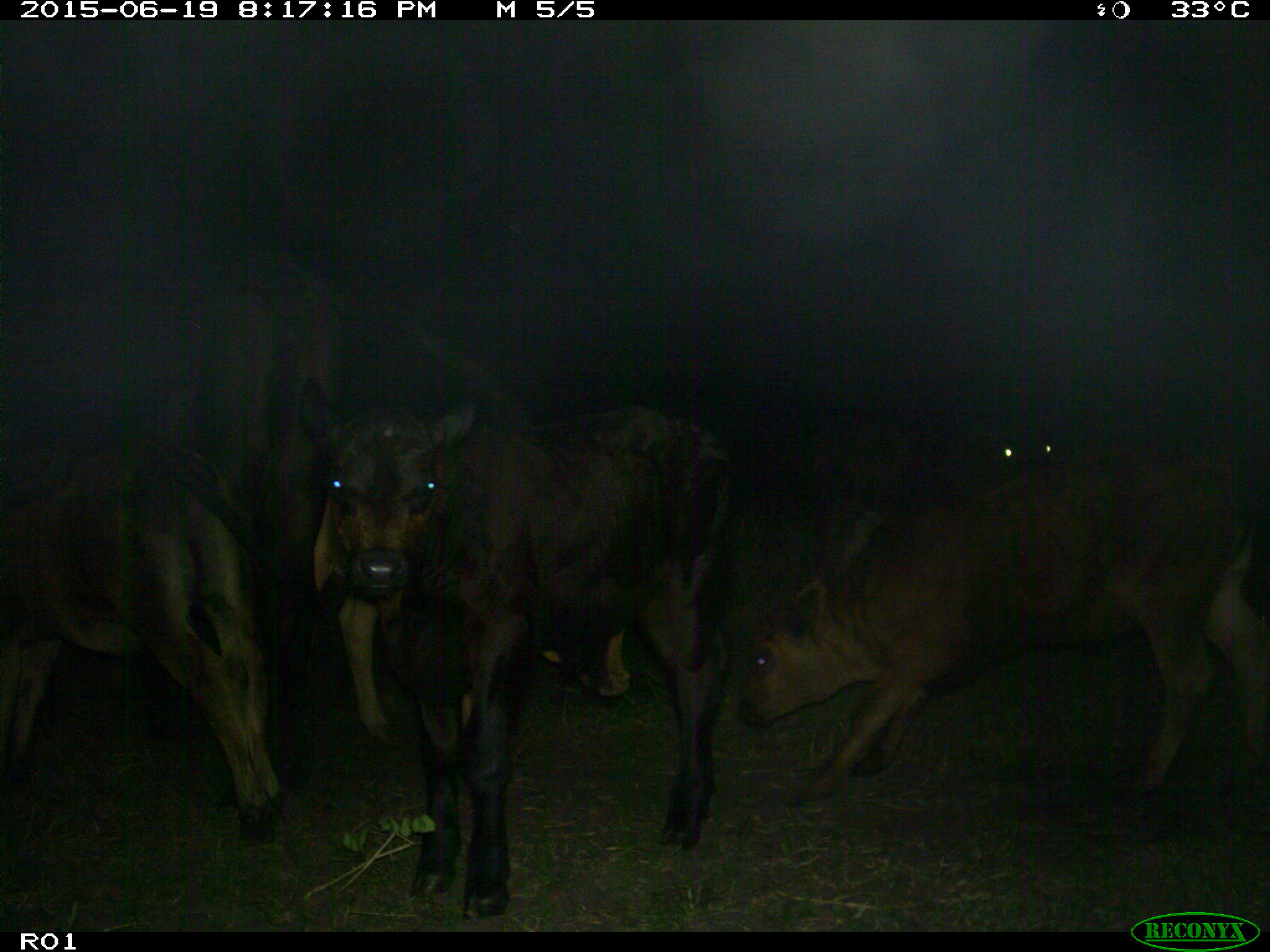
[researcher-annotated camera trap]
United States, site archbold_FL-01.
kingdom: Animalia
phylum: Chordata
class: Mammalia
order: Artiodactyla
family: Bovidae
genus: Bos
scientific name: Bos taurus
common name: domestic cow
Bos taurus (domestic cow).